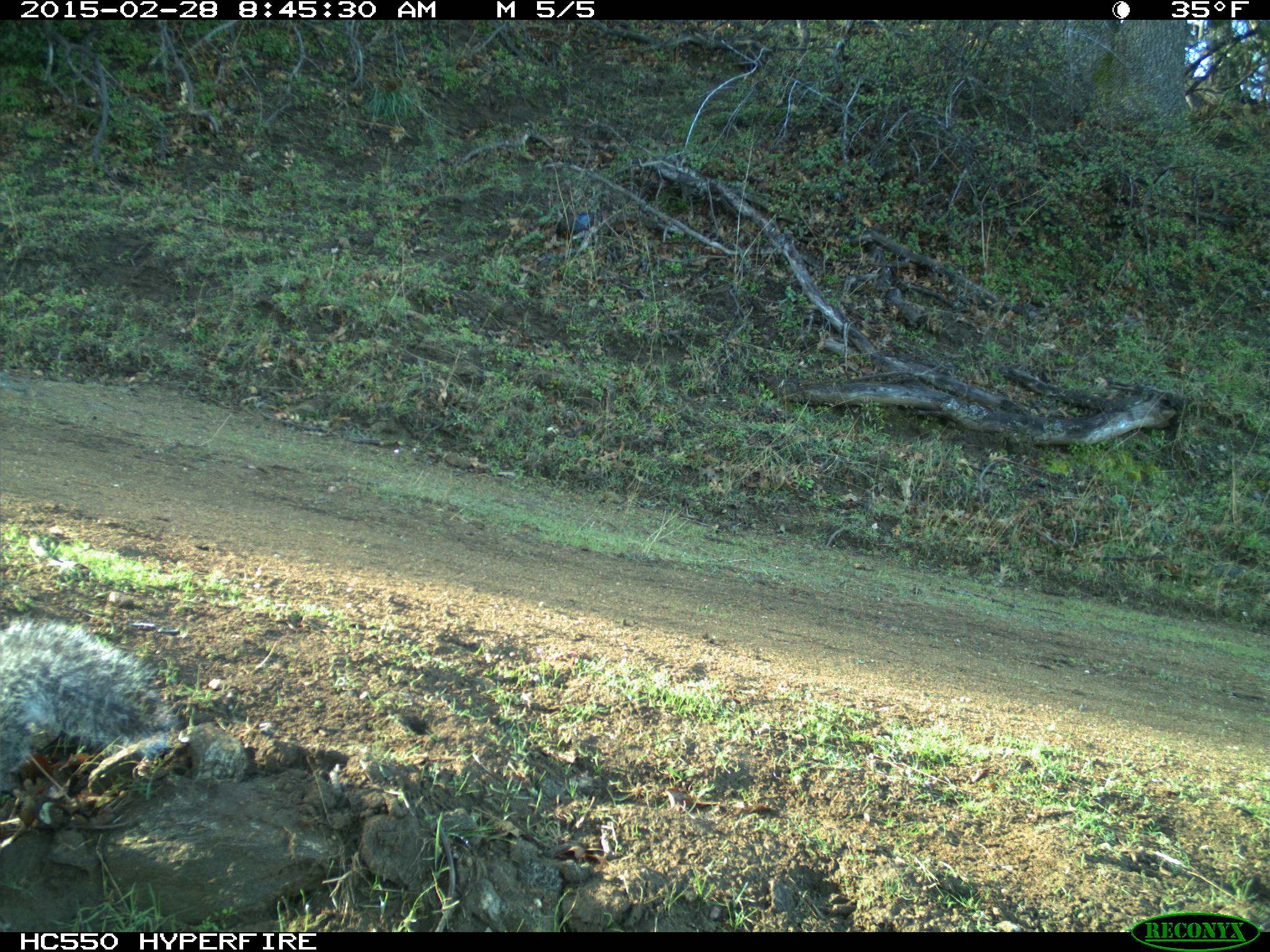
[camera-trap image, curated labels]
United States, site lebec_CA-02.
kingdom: Animalia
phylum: Chordata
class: Mammalia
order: Rodentia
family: Sciuridae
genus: Sciurus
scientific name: Sciurus carolinensis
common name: eastern gray squirrel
Sciurus carolinensis (eastern gray squirrel).